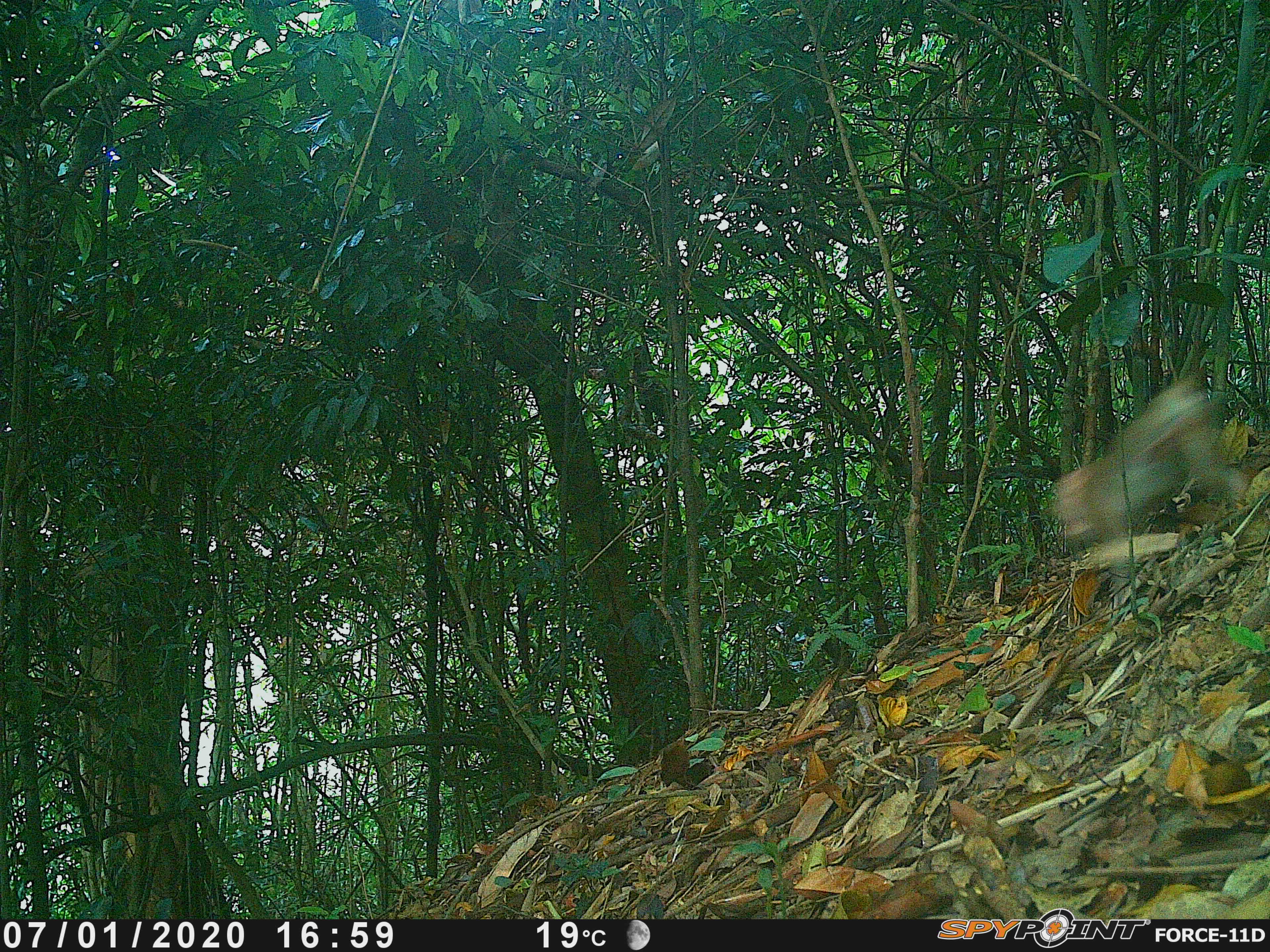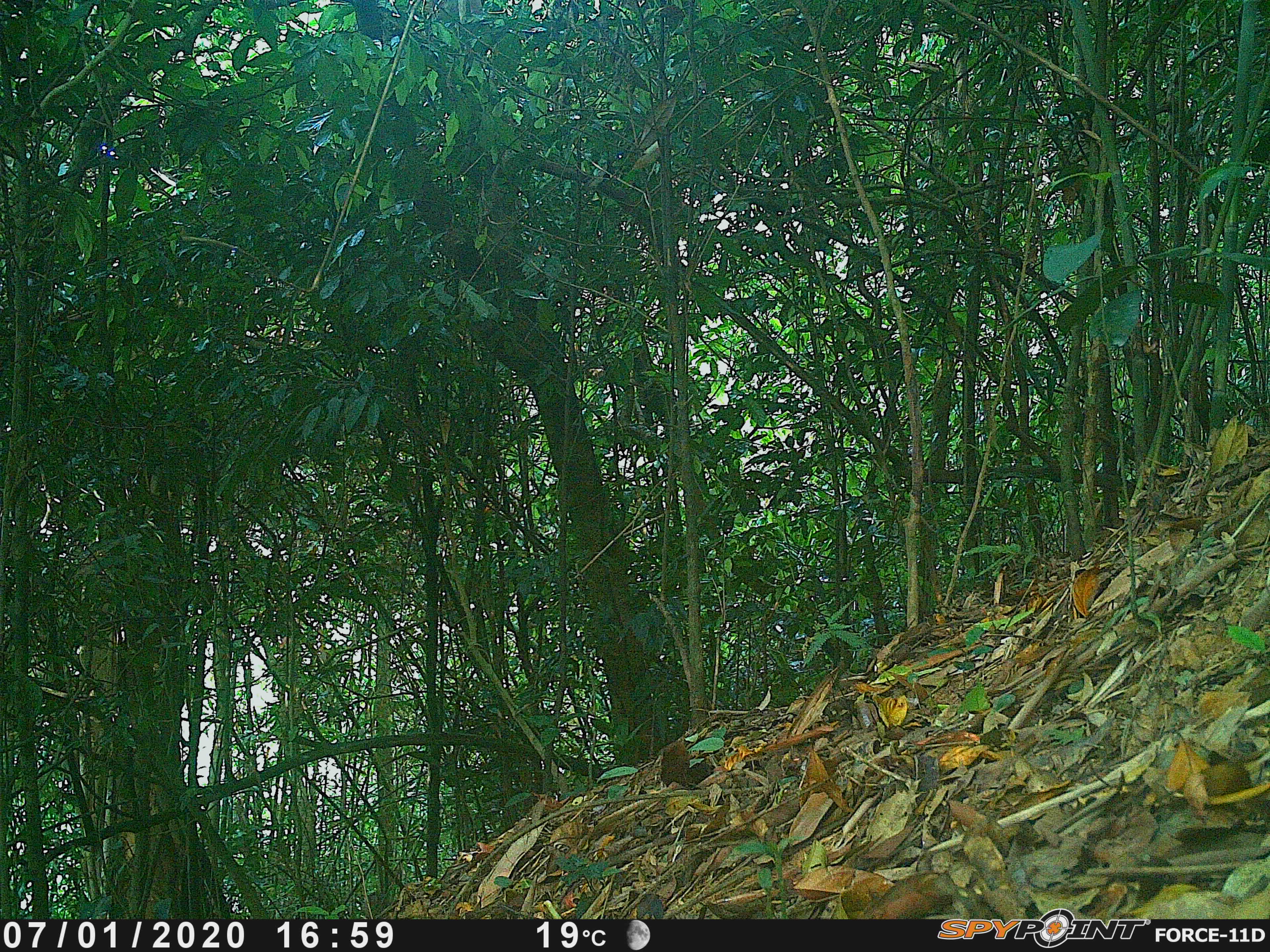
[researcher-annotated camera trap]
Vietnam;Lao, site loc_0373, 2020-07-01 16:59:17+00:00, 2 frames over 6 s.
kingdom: Animalia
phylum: Chordata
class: Mammalia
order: Primates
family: Cercopithecidae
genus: Macaca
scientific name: Macaca nemestrina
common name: pig-tailed macaque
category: pig tailed macaque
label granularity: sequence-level